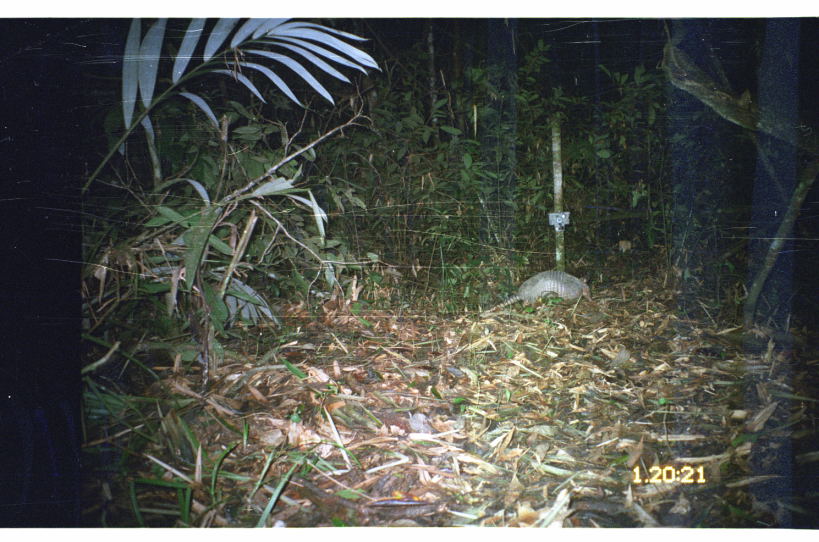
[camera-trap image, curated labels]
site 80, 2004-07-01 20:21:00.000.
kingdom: Animalia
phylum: Chordata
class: Mammalia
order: Cingulata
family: Dasypodidae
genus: Dasypus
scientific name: Dasypus novemcinctus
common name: nine-banded armadillo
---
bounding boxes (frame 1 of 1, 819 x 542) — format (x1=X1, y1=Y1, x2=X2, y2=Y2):
dasypus novemcinctus: (x1=479, y1=270, x2=593, y2=316)